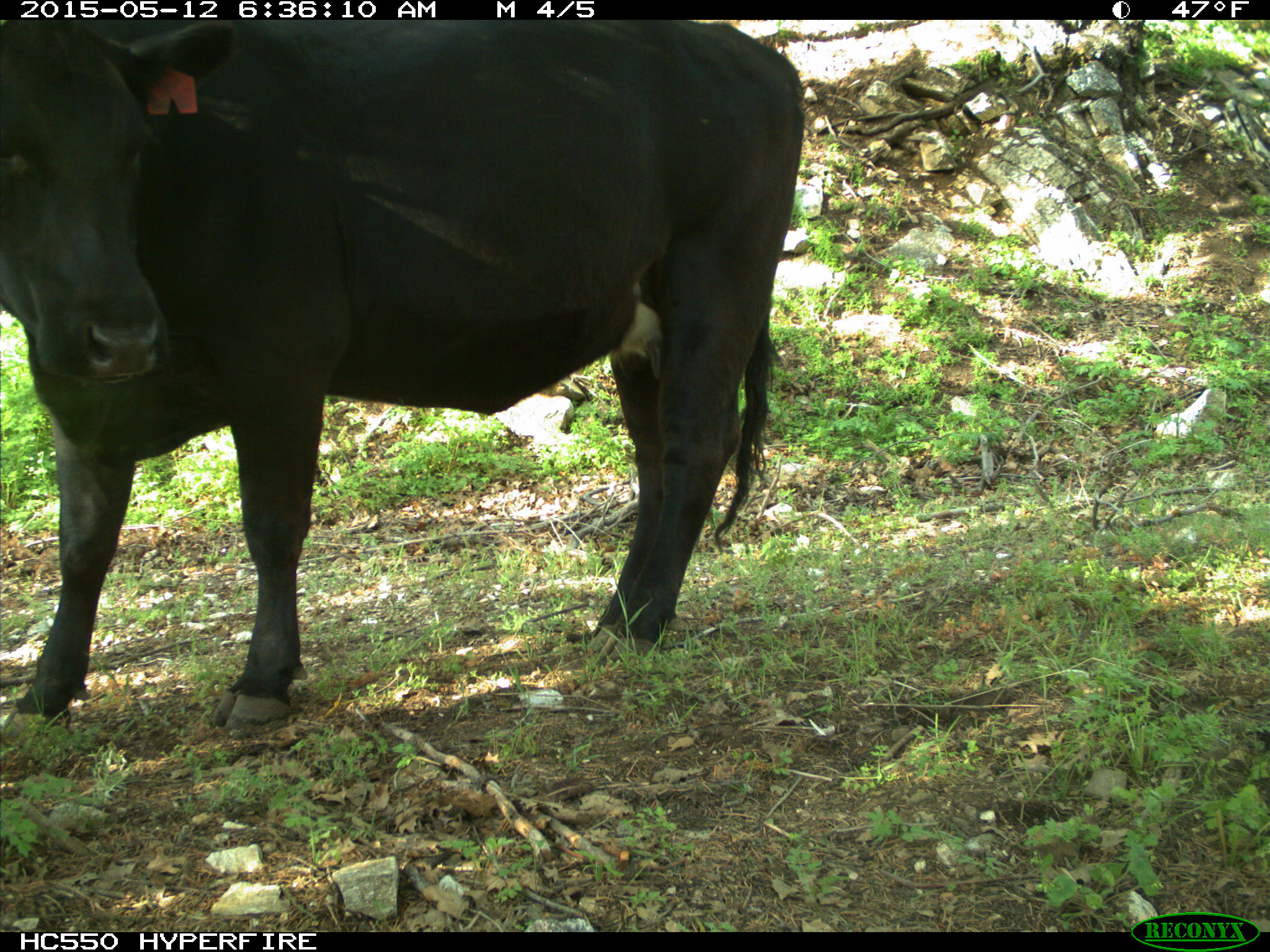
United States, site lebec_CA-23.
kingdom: Animalia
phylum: Chordata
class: Mammalia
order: Artiodactyla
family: Bovidae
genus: Bos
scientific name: Bos taurus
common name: domestic cow